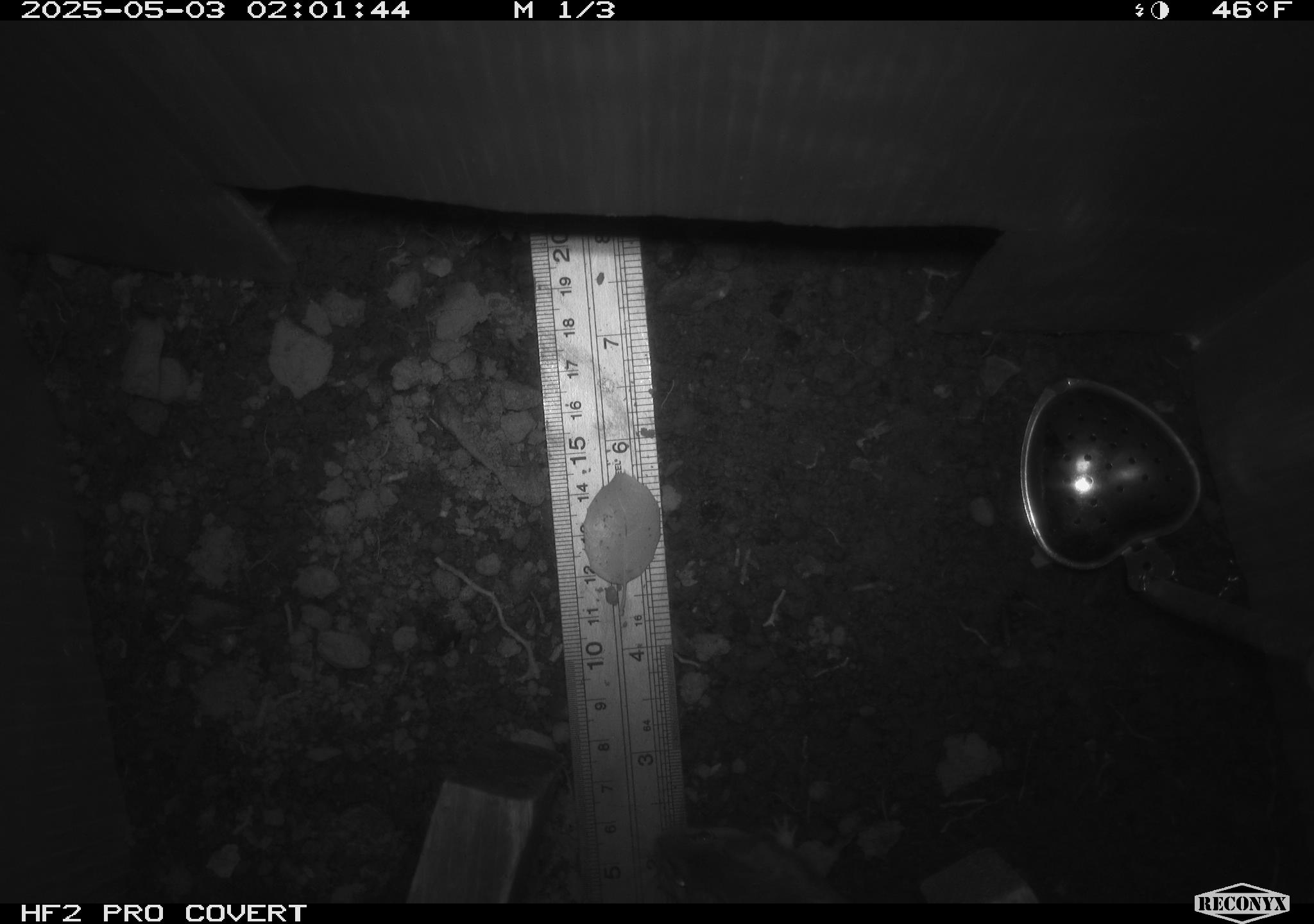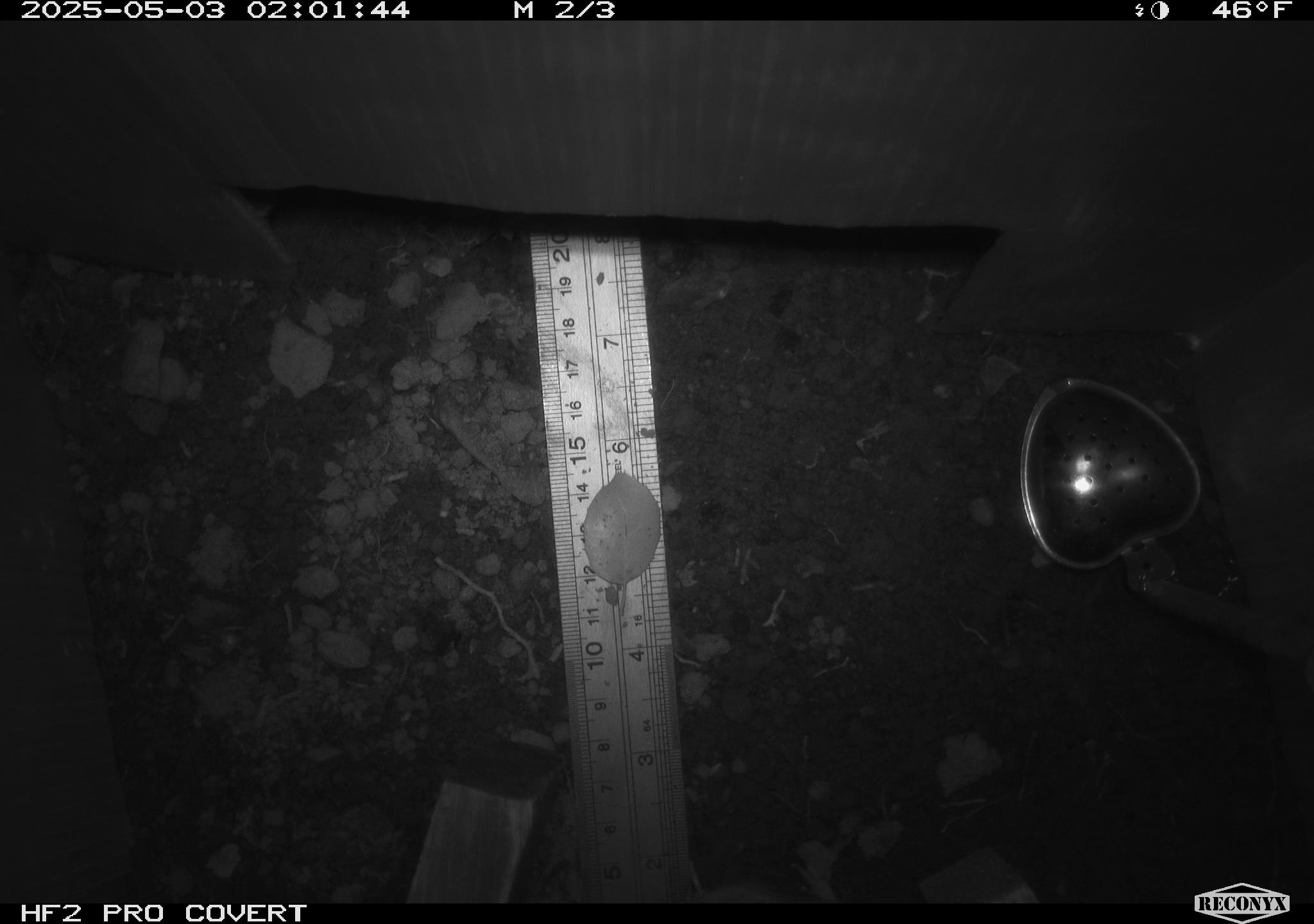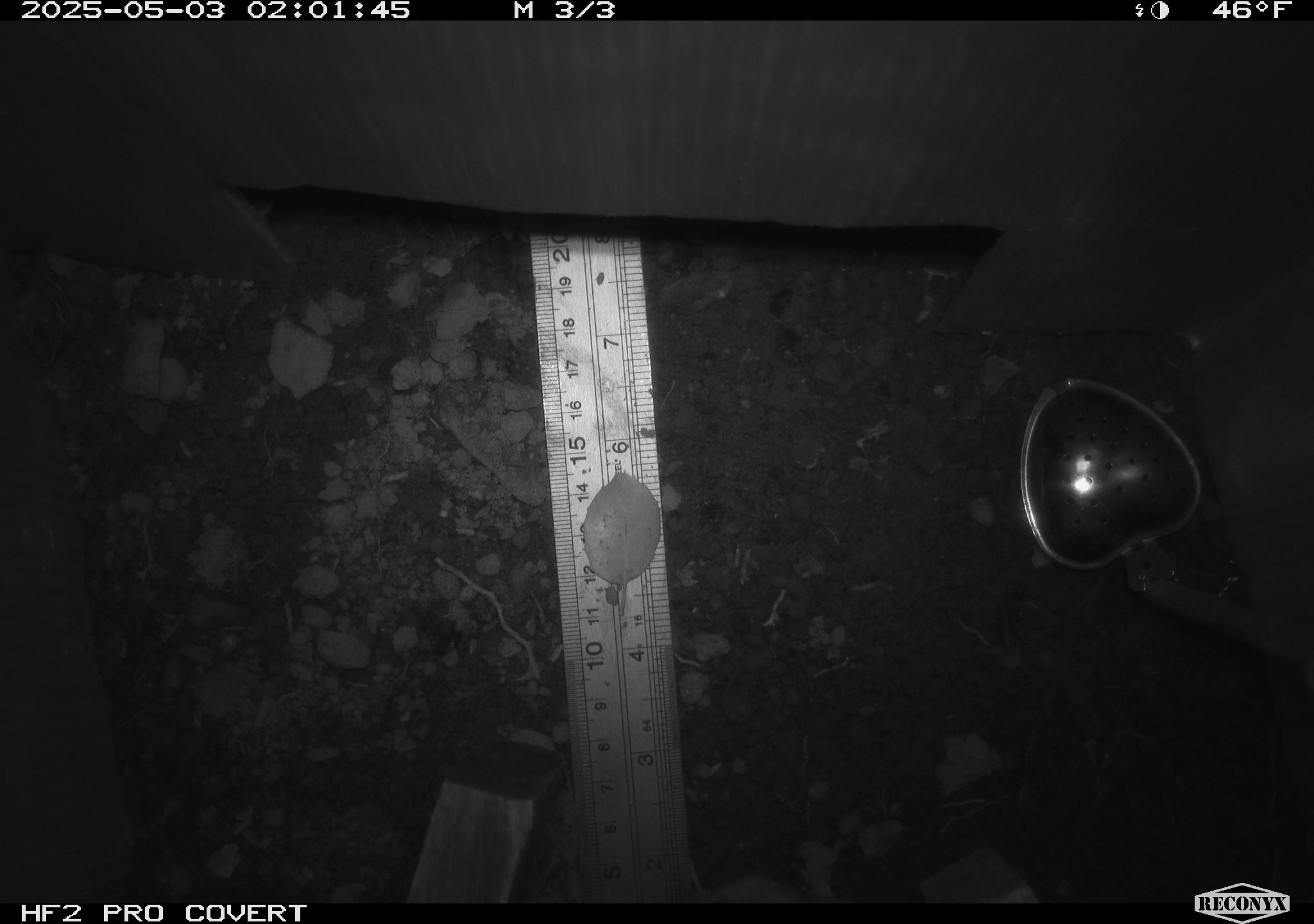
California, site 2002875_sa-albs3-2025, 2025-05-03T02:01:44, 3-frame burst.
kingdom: Animalia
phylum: Chordata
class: Mammalia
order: Rodentia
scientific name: Rodentia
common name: mouse species